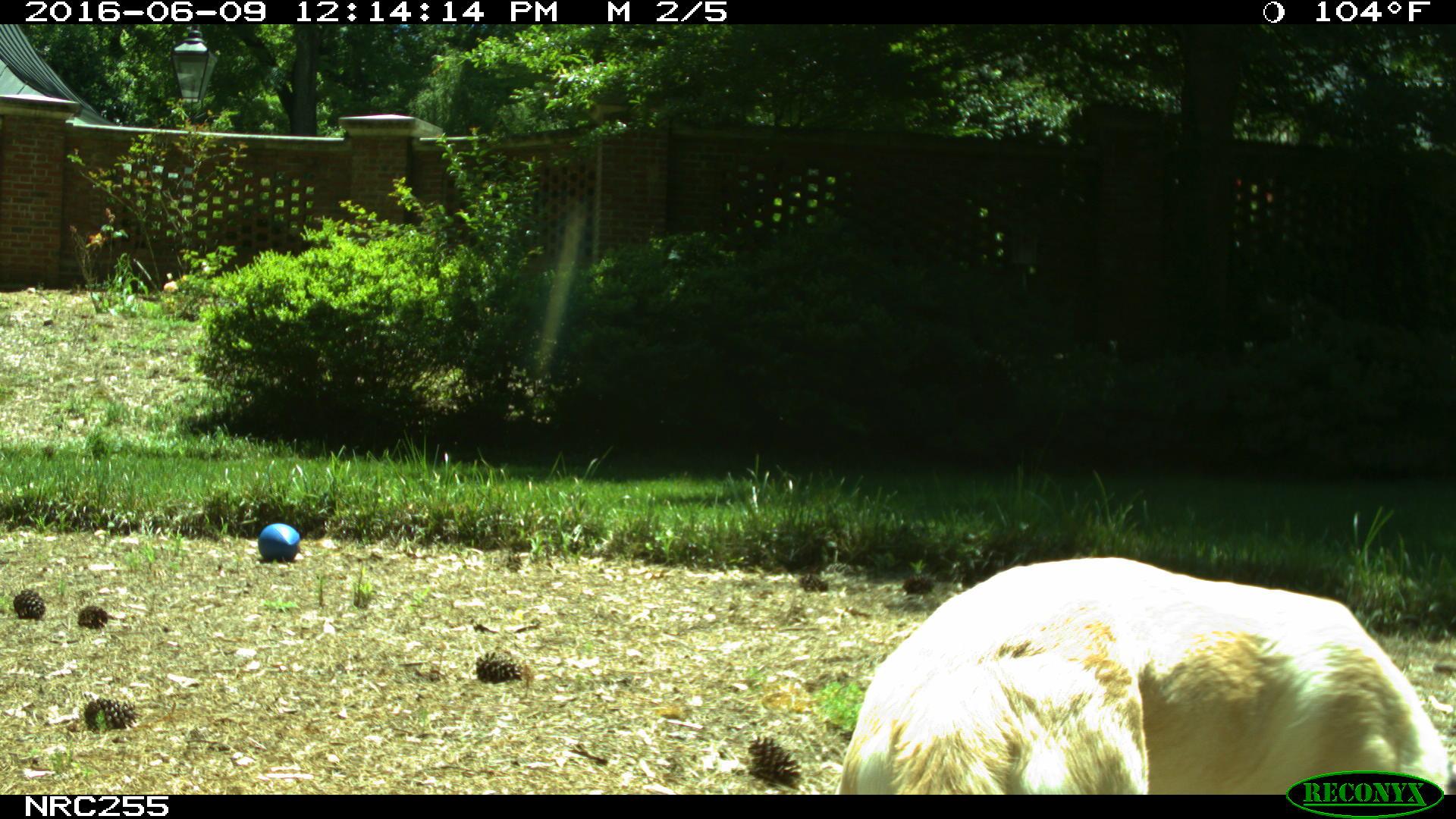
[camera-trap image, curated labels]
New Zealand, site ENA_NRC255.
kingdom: Animalia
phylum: Chordata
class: Mammalia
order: Carnivora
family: Canidae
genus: Canis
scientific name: Canis familiaris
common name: domestic dog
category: dog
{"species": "dog (domestic dog) (Canis familiaris)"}